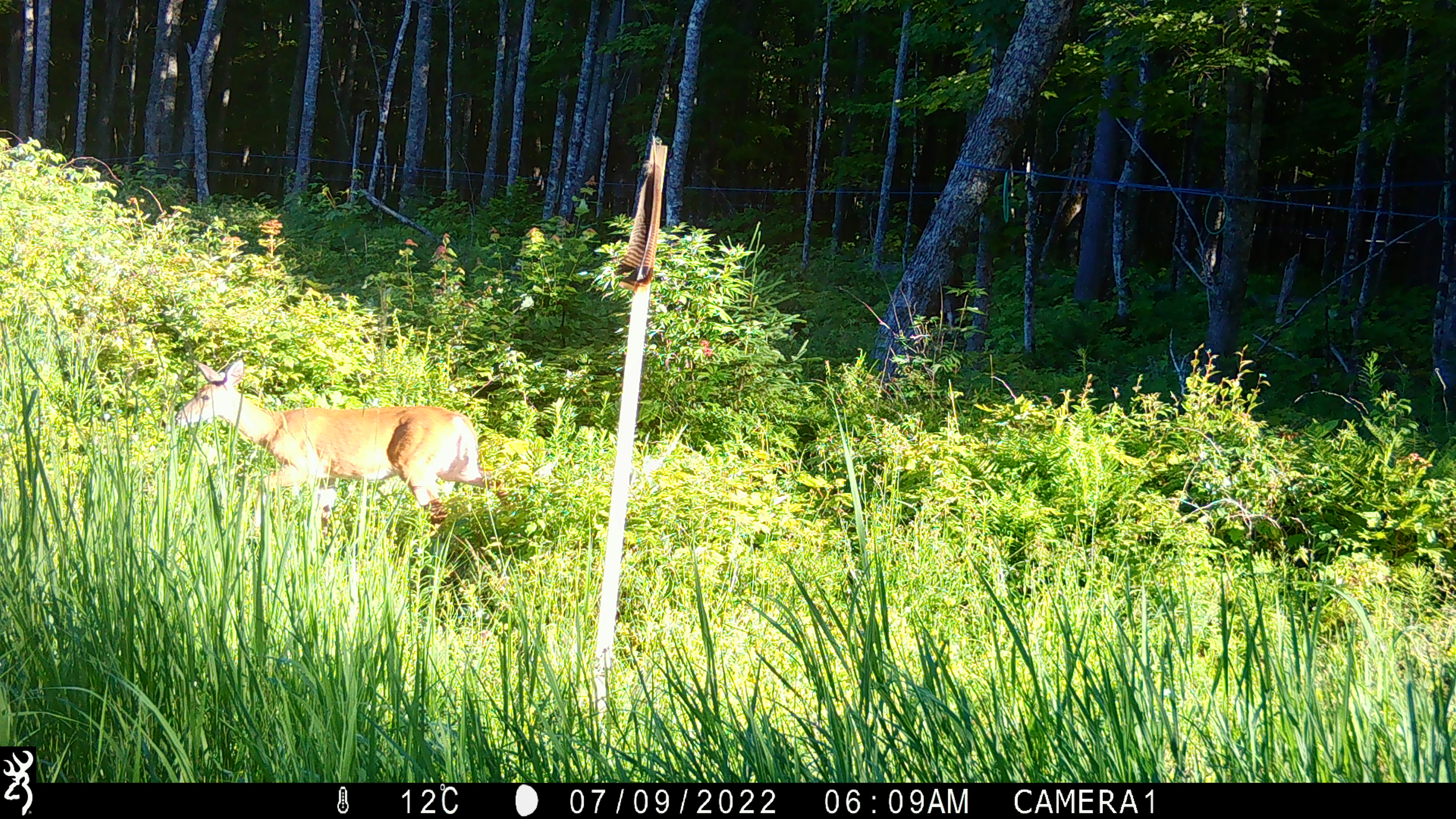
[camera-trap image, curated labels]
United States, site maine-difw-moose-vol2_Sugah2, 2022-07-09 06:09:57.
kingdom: Animalia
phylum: Chordata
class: Mammalia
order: Artiodactyla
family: Cervidae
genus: Odocoileus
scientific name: Odocoileus virginianus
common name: white-tailed deer